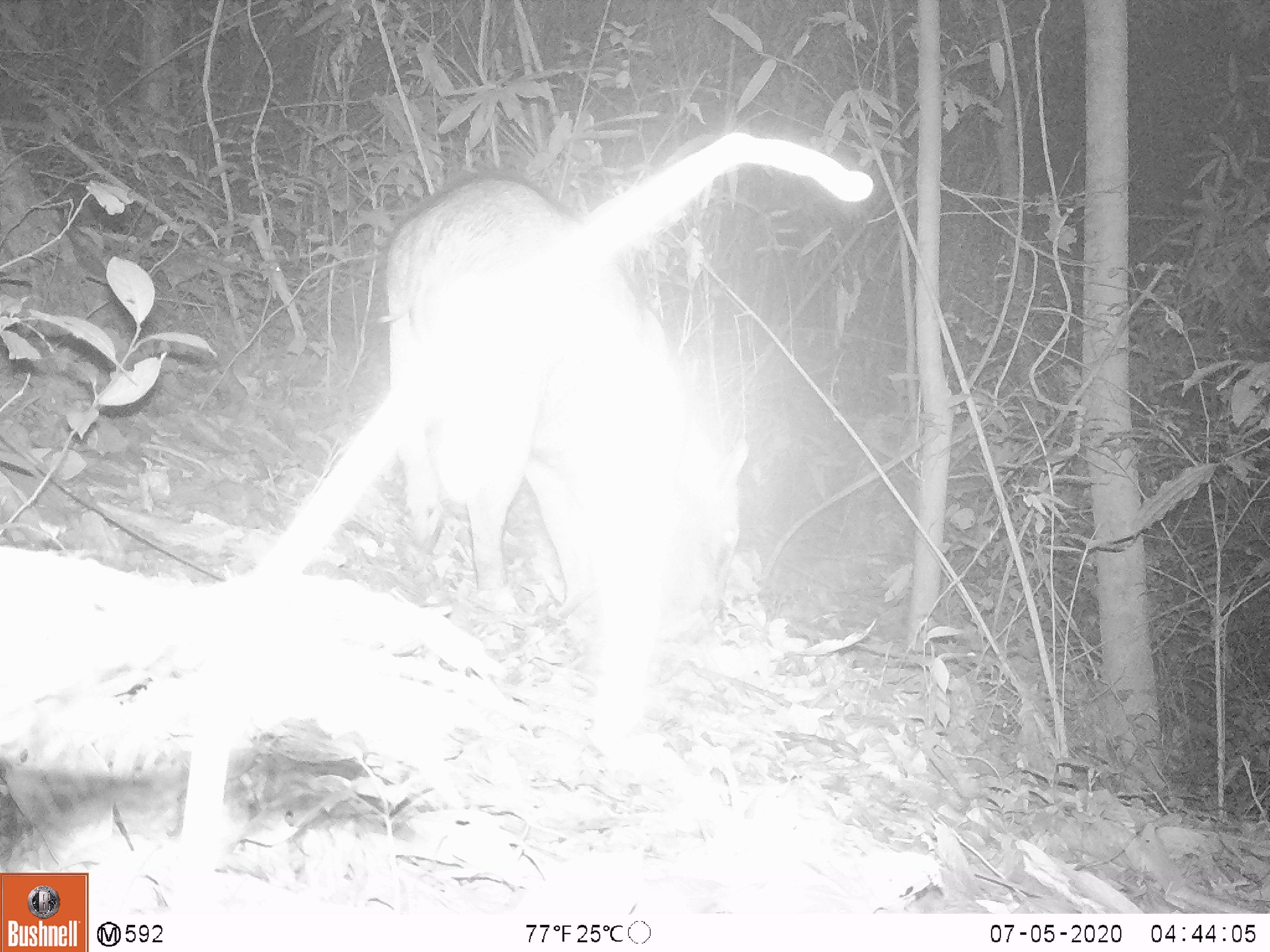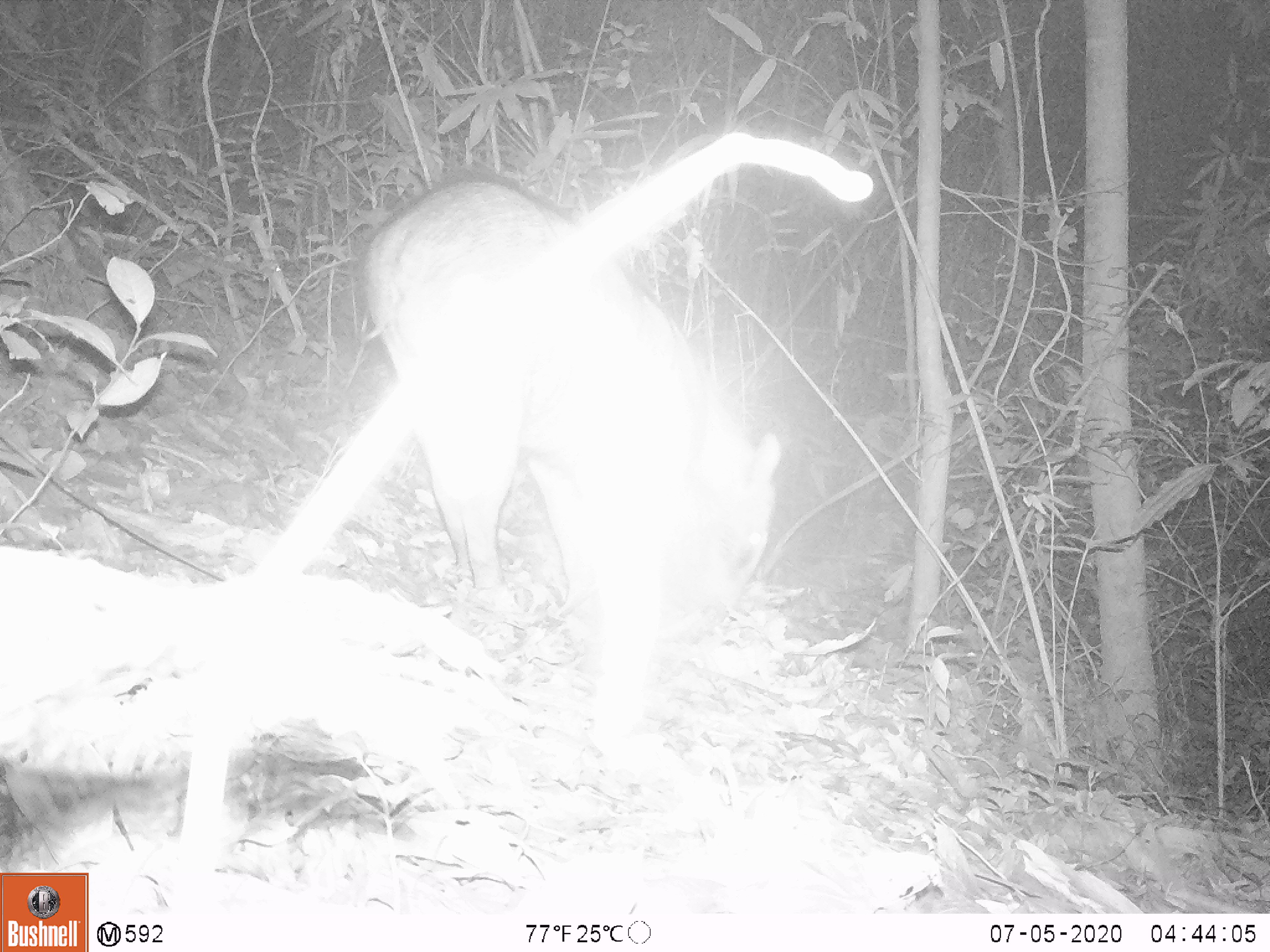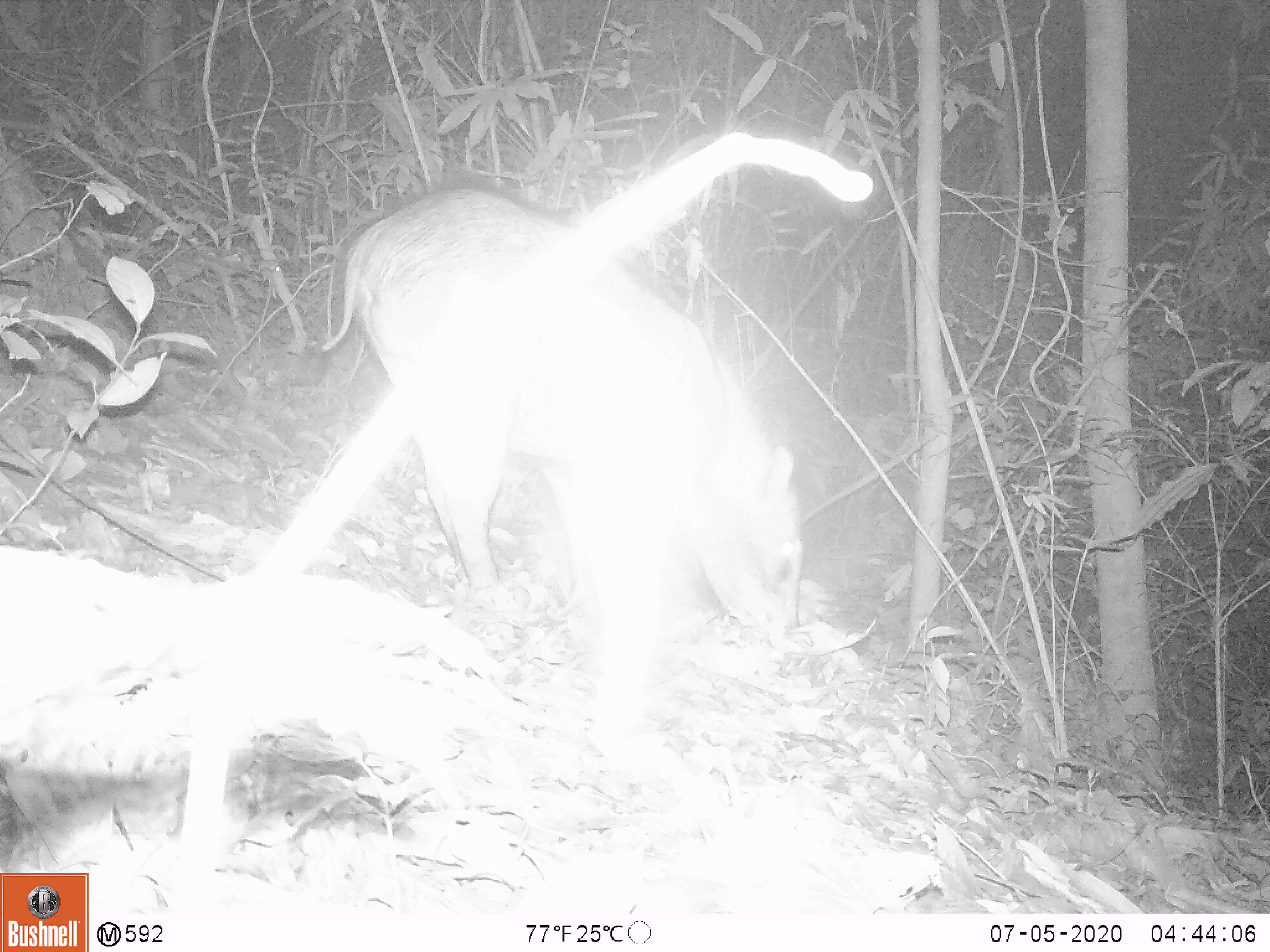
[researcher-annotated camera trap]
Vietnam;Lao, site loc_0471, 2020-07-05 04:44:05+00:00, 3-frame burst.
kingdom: Animalia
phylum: Chordata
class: Mammalia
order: Artiodactyla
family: Suidae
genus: Sus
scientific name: Sus scrofa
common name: eurasian wild pig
Eurasian wild pig (Sus scrofa). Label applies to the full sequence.